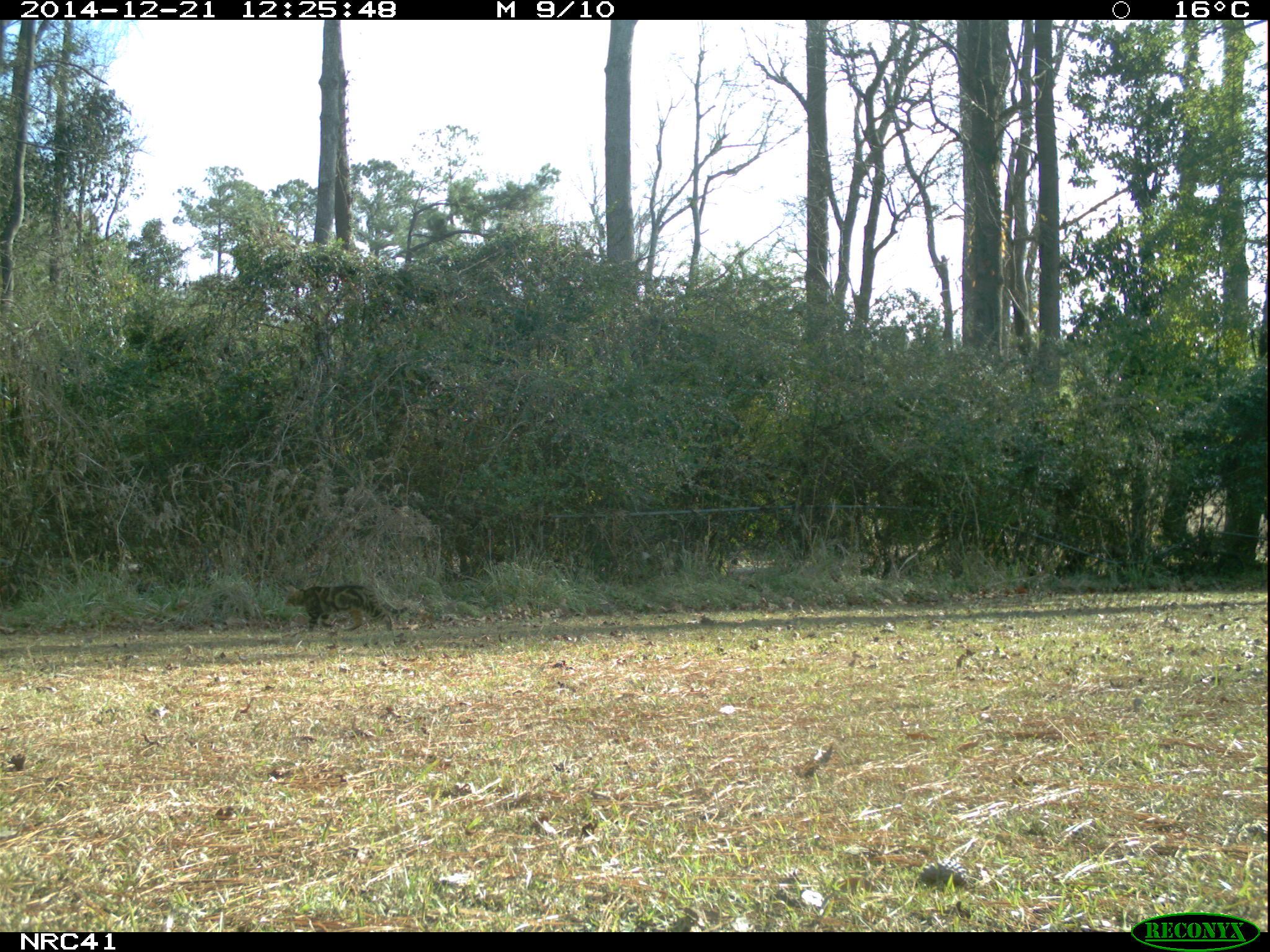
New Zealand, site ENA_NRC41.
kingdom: Animalia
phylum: Chordata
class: Mammalia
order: Carnivora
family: Felidae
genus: Felis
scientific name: Felis catus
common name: domestic cat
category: cat